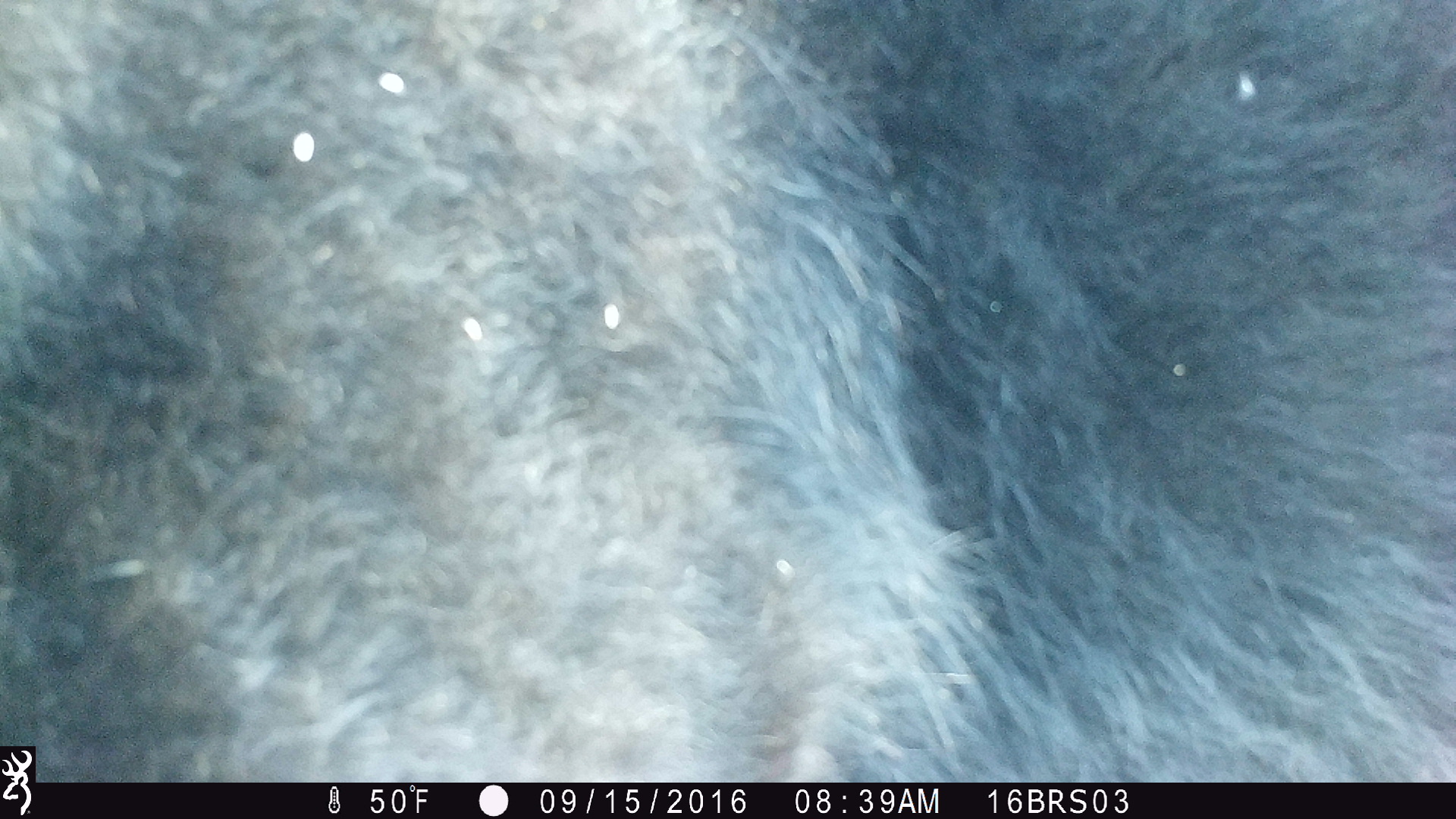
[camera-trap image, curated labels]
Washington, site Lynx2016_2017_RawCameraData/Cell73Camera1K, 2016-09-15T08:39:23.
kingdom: Animalia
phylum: Chordata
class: Mammalia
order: Artiodactyla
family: Bovidae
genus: Bos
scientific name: Bos taurus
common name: domestic cattle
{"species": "domestic cattle (Bos taurus)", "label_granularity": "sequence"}